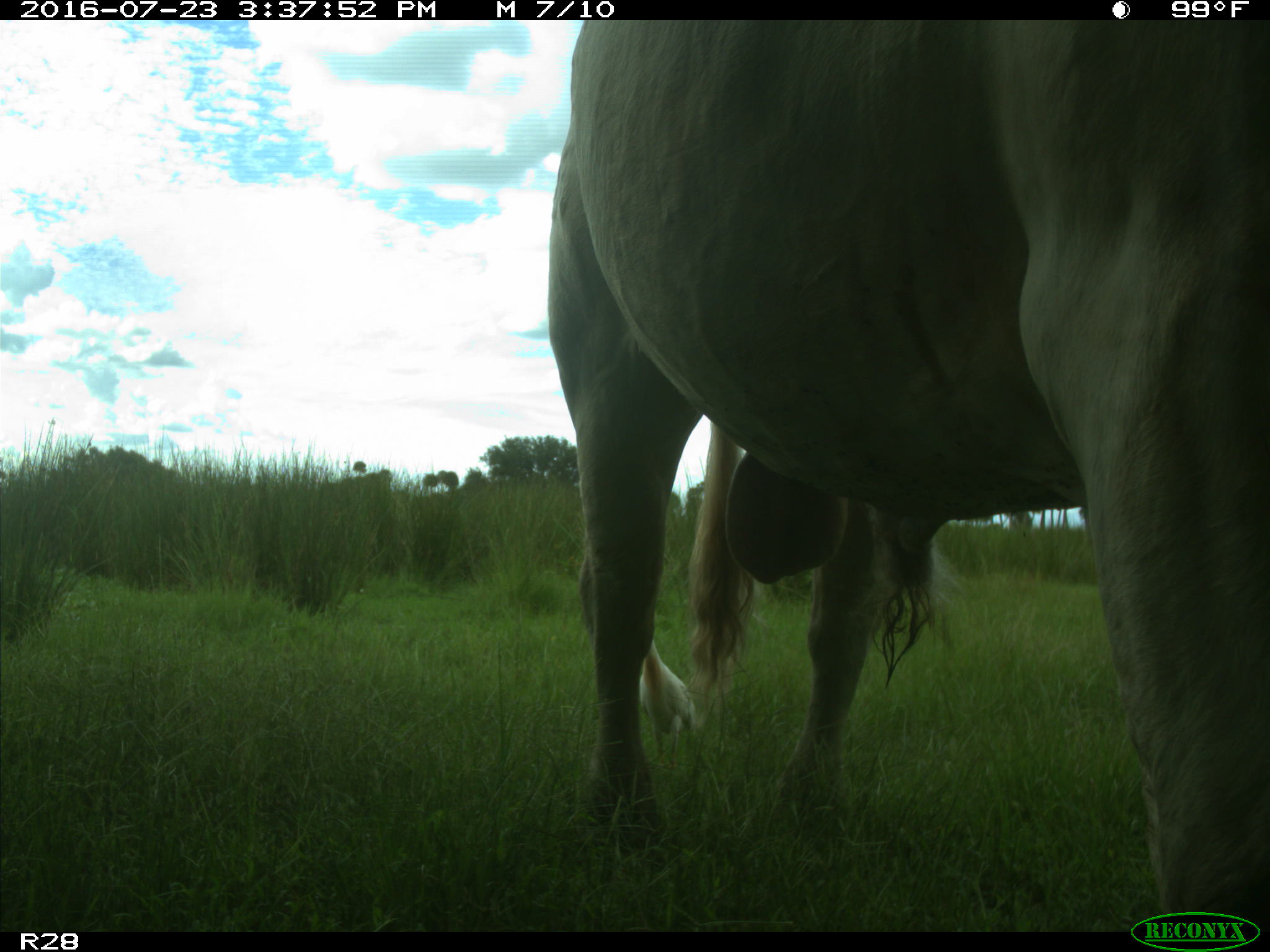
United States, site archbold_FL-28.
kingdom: Animalia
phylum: Chordata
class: Mammalia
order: Artiodactyla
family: Bovidae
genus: Bos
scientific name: Bos taurus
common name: domestic cow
Bos taurus (domestic cow).